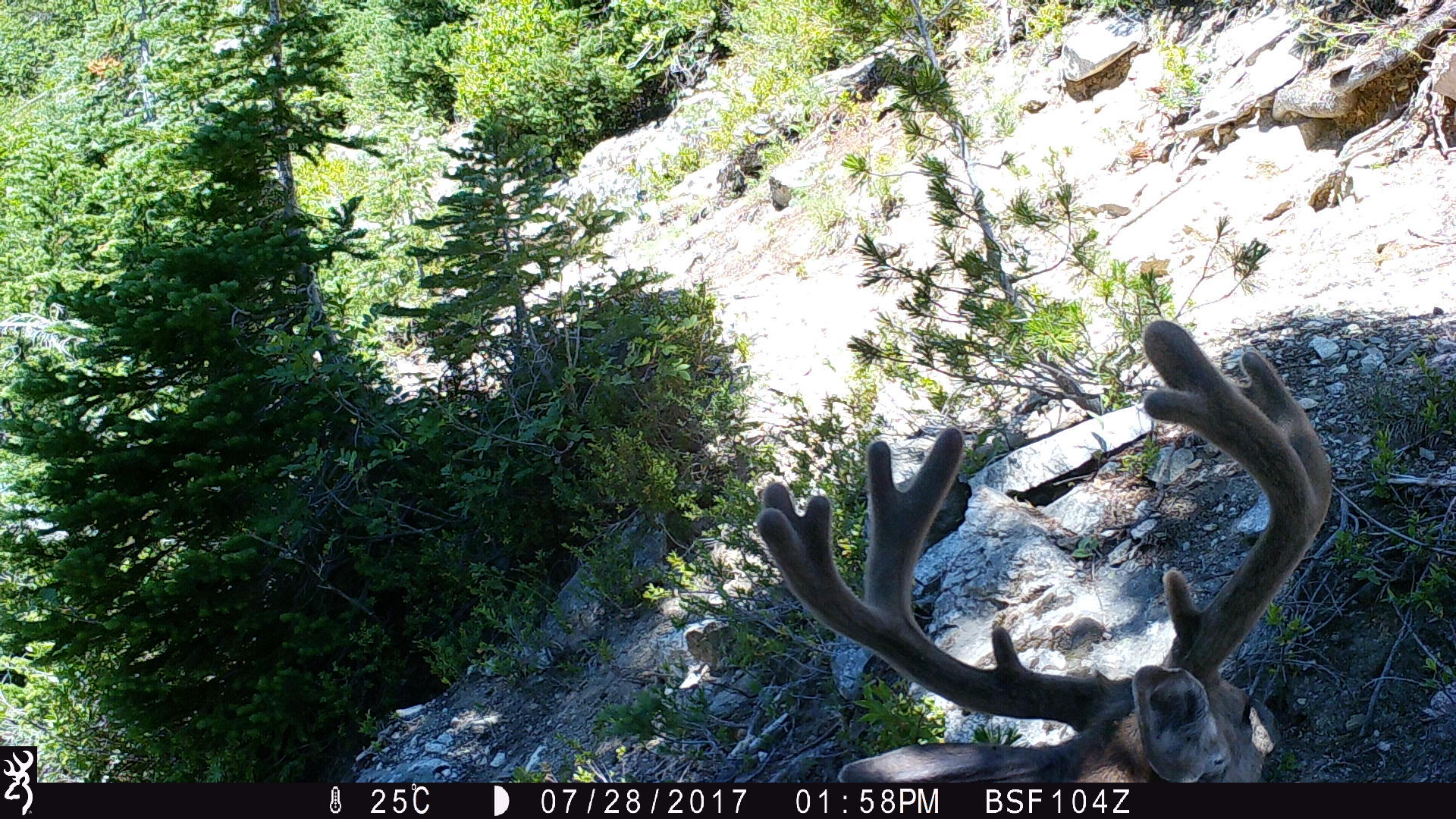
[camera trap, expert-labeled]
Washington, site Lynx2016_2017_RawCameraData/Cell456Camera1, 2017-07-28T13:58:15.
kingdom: Animalia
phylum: Chordata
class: Mammalia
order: Artiodactyla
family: Cervidae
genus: Odocoileus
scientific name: Odocoileus hemionus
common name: mule deer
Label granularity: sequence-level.